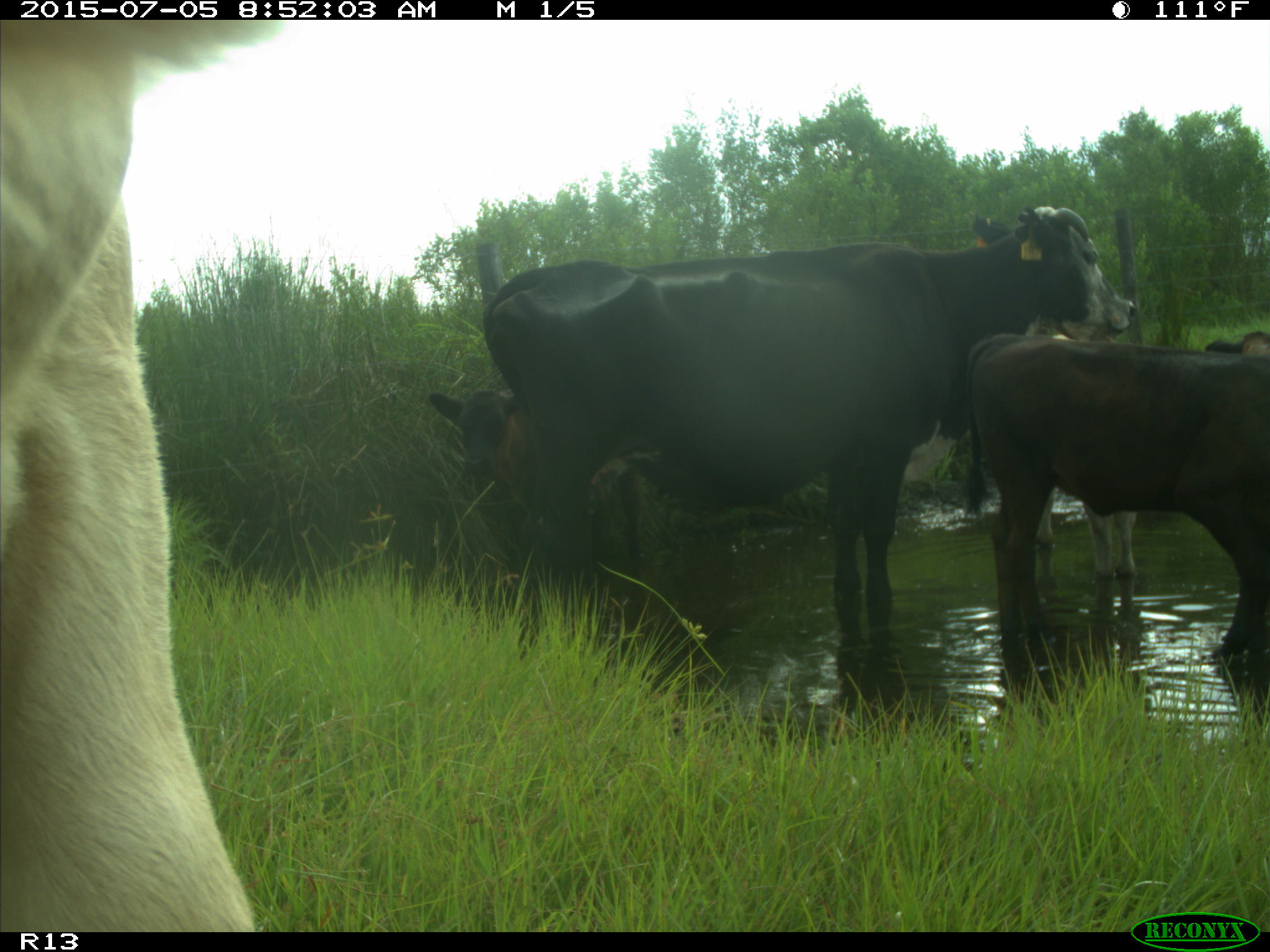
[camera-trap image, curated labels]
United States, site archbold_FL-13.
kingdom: Animalia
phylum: Chordata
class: Mammalia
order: Artiodactyla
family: Bovidae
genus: Bos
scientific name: Bos taurus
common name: domestic cow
Bos taurus (domestic cow).